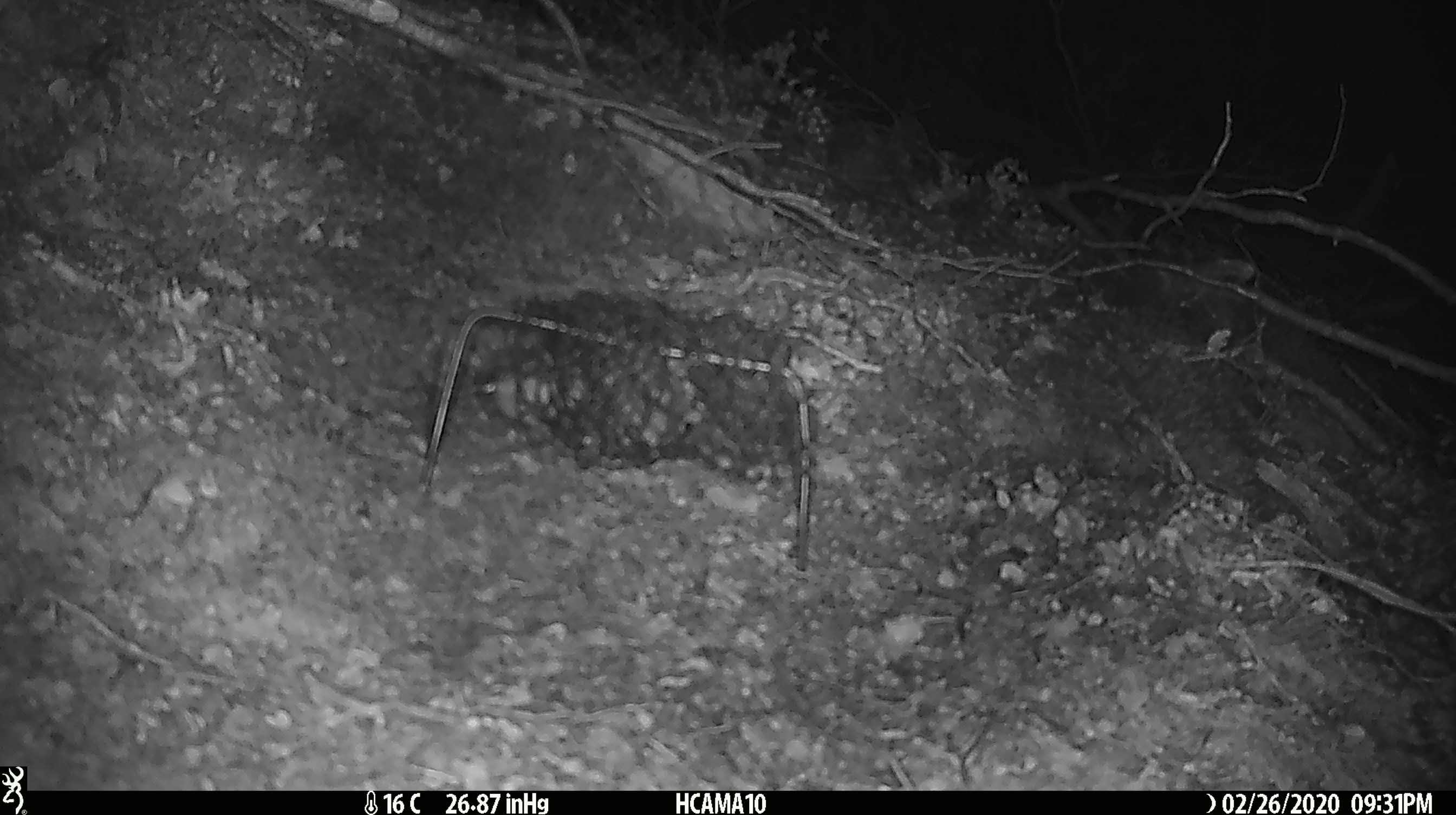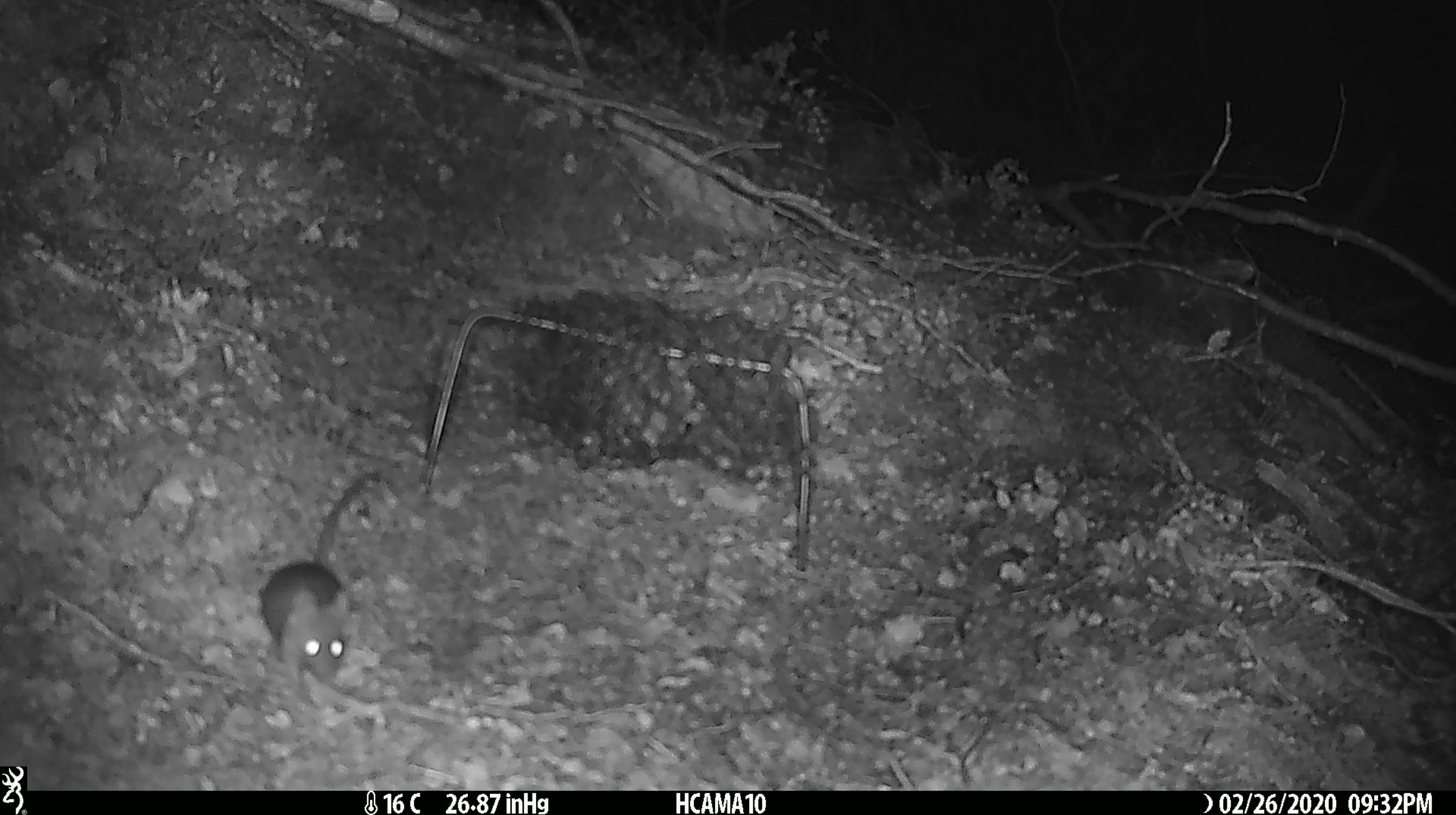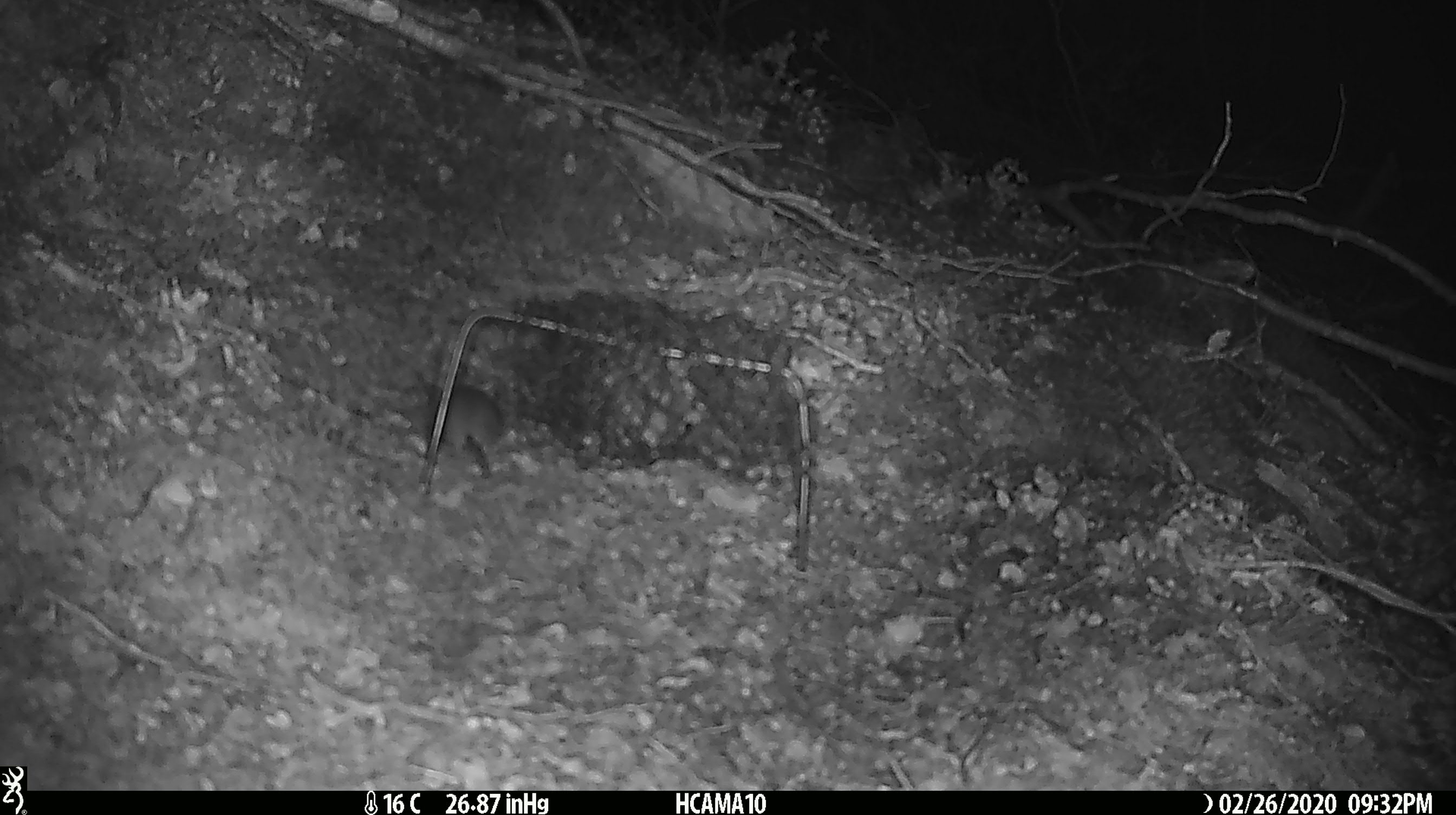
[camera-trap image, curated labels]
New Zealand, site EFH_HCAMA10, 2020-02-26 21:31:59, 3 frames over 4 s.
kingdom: Animalia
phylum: Chordata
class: Mammalia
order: Rodentia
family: Muridae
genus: Mus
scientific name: Mus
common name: mouse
Mouse (Mus).